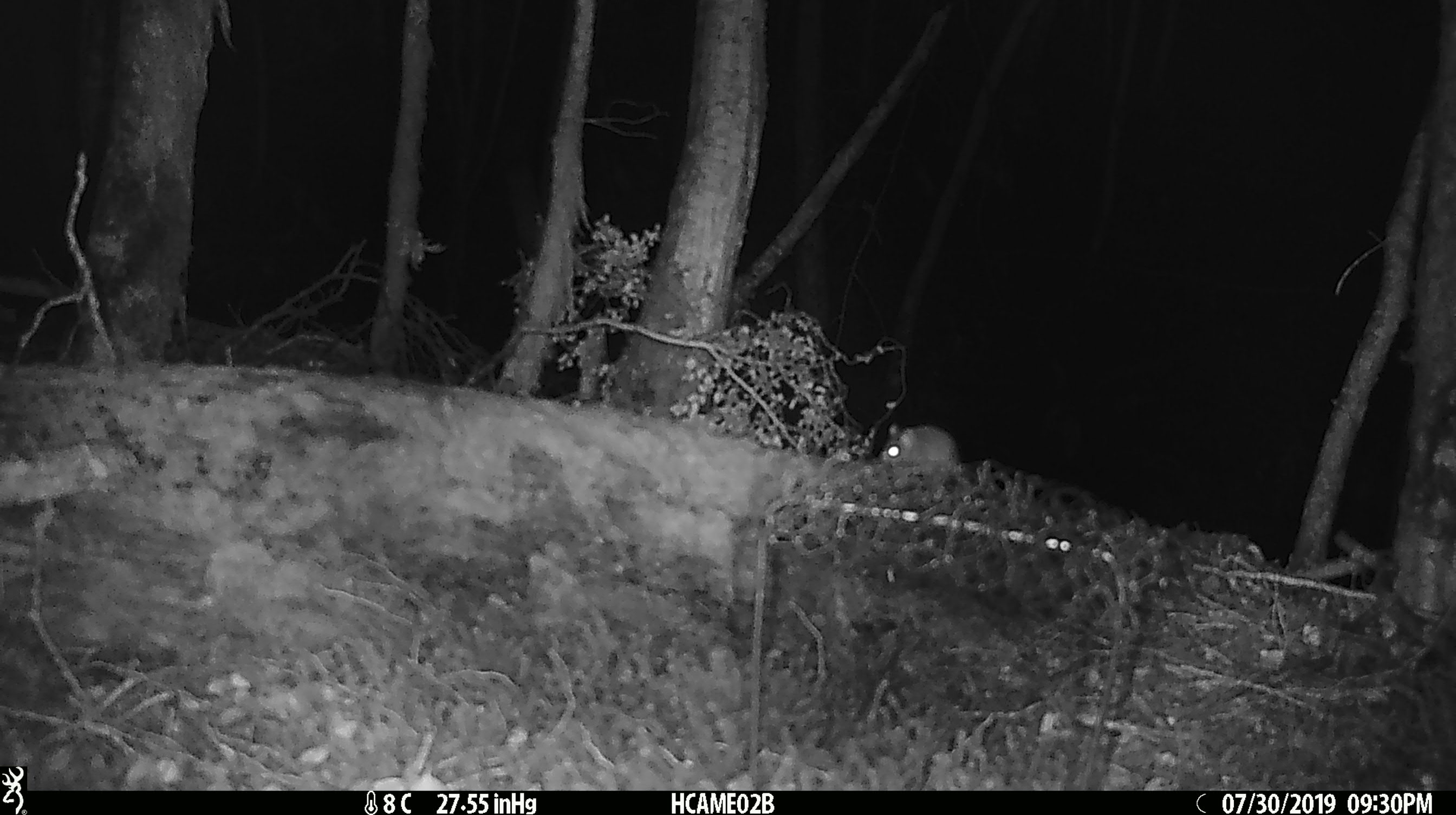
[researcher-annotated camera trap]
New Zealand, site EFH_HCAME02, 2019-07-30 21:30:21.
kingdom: Animalia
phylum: Chordata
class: Mammalia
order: Rodentia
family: Muridae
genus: Mus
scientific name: Mus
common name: mouse